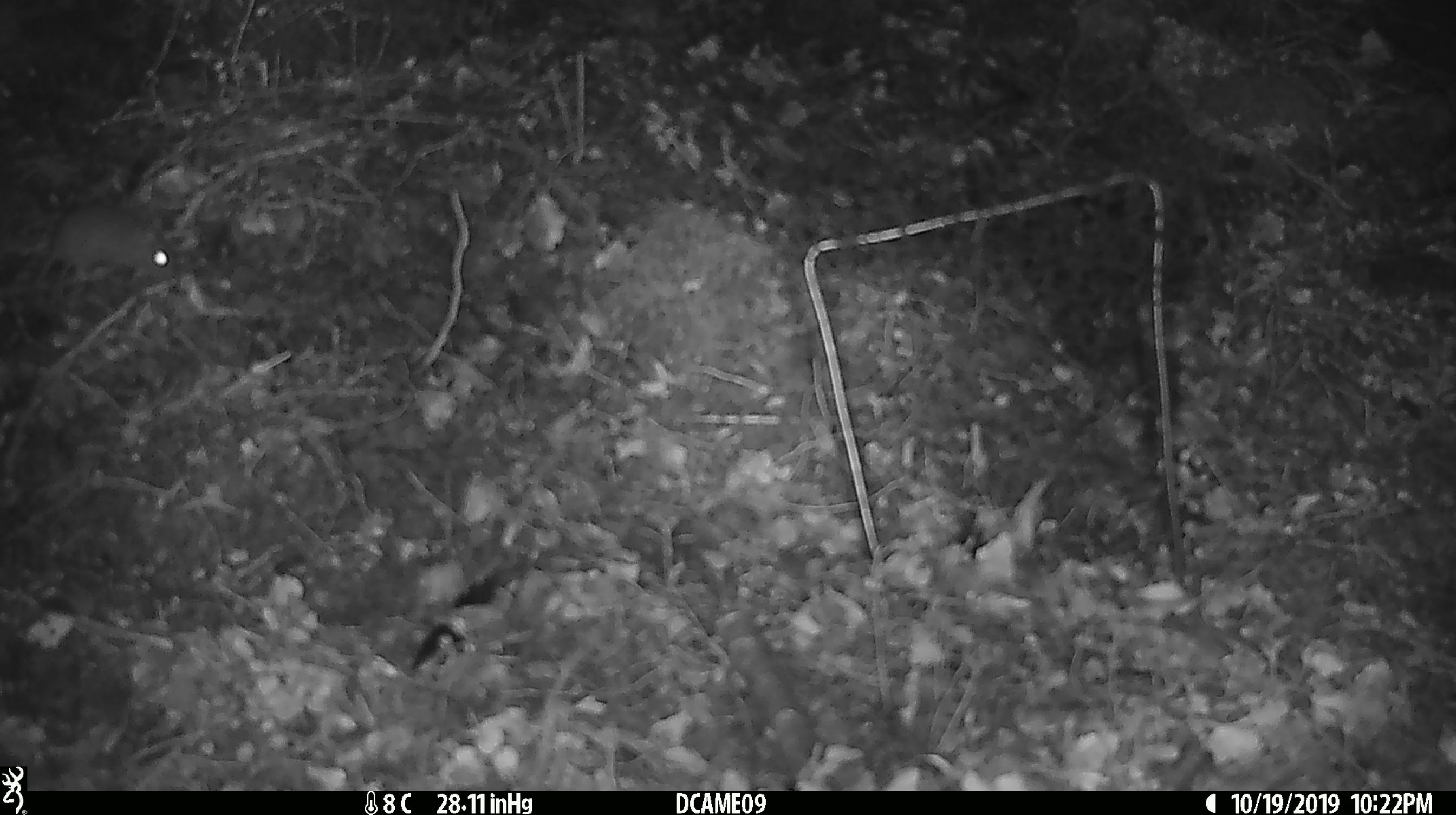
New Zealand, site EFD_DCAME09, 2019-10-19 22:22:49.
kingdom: Animalia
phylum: Chordata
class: Mammalia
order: Rodentia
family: Muridae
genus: Mus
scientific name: Mus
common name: mouse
Mouse (Mus).